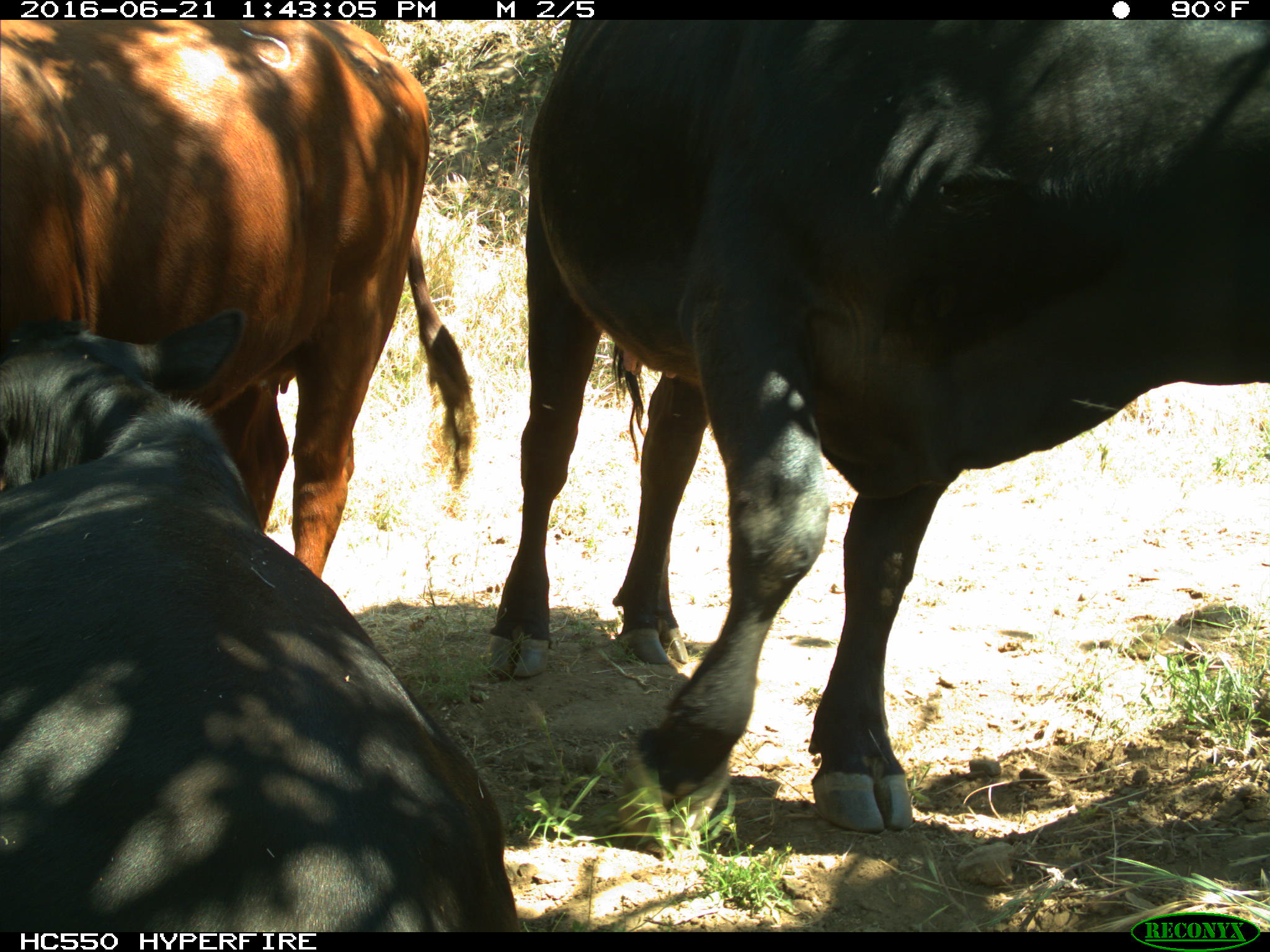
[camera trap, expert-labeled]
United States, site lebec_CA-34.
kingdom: Animalia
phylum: Chordata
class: Mammalia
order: Artiodactyla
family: Bovidae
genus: Bos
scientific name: Bos taurus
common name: domestic cow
Bos taurus (domestic cow).